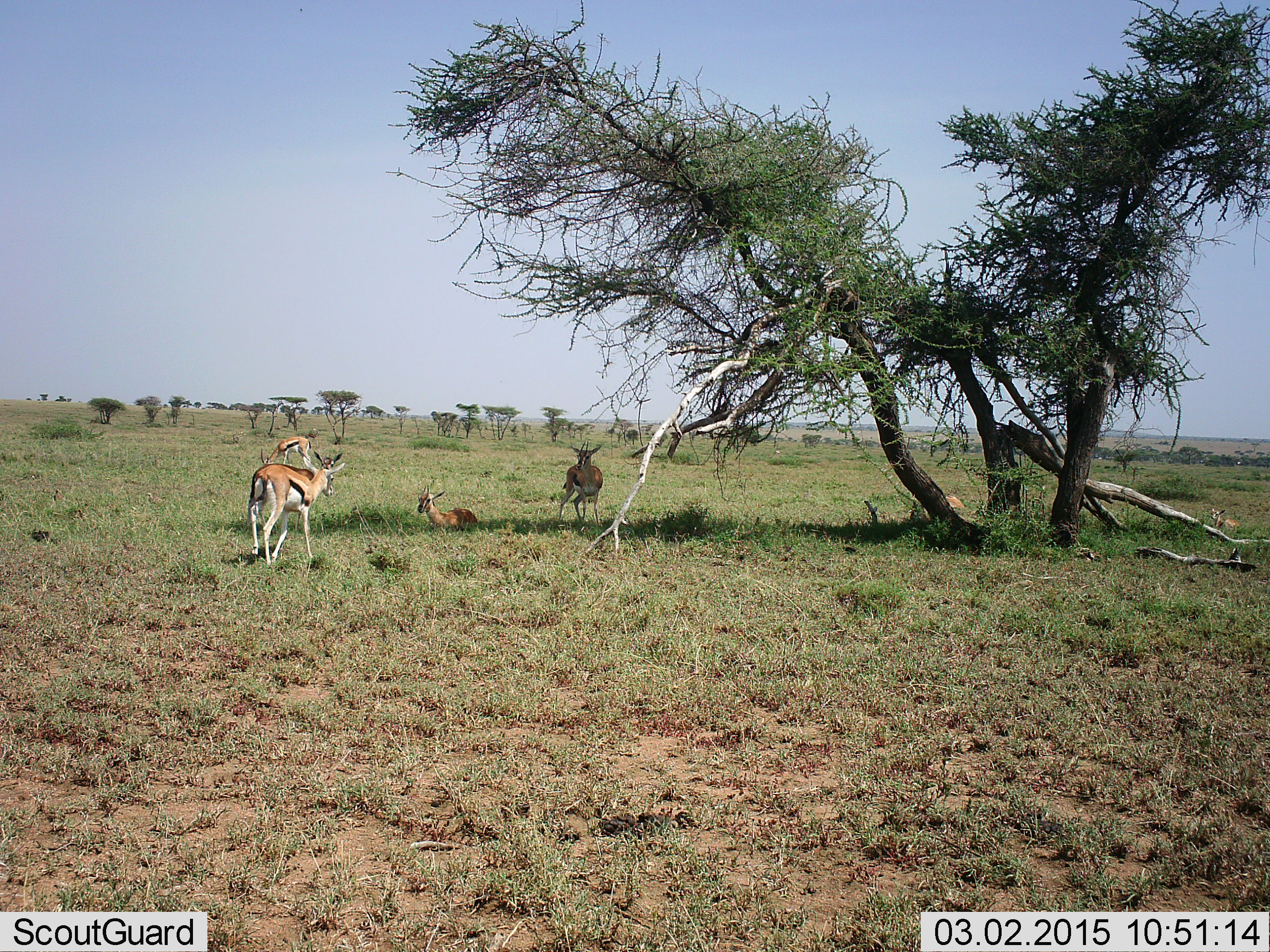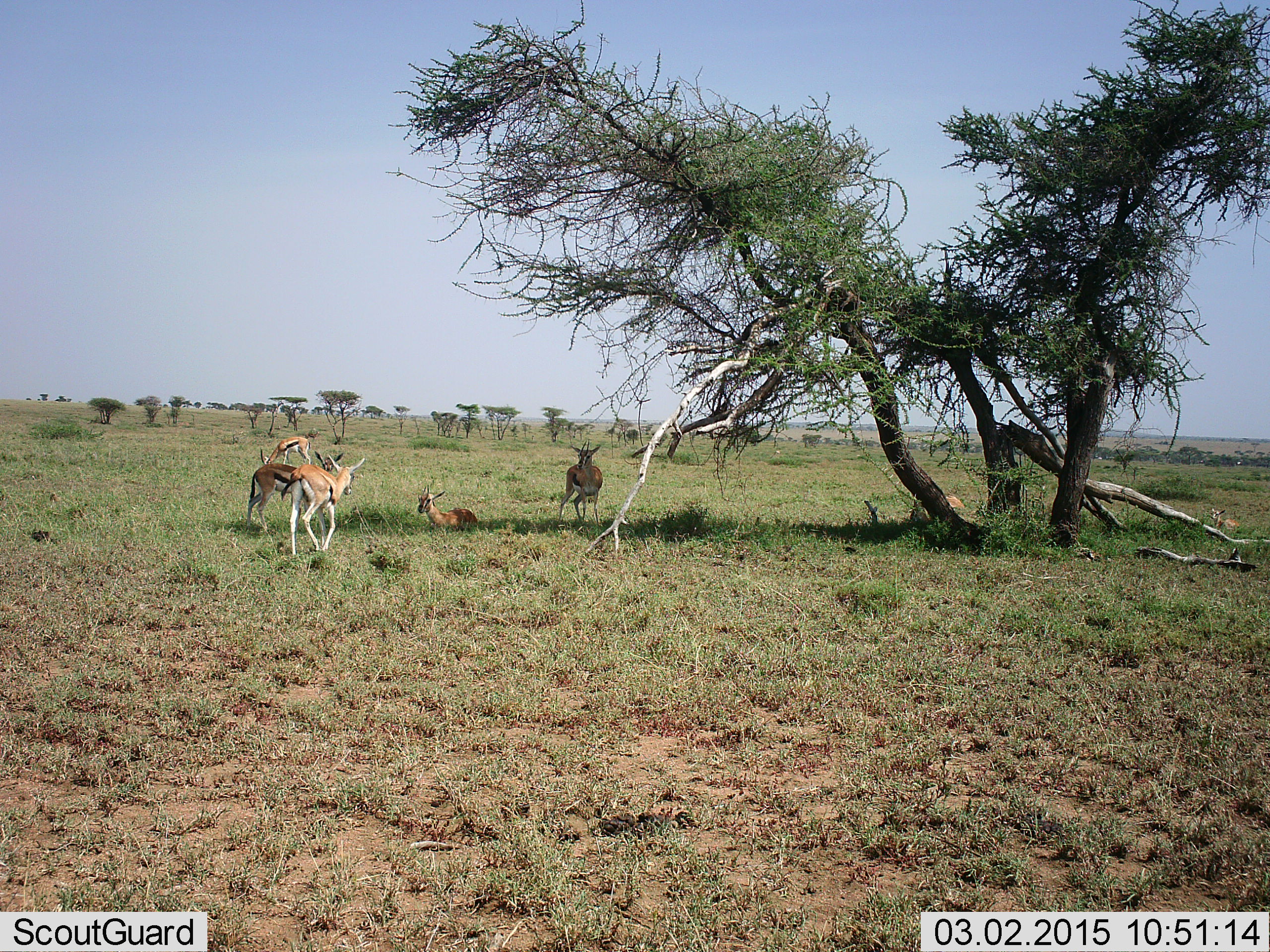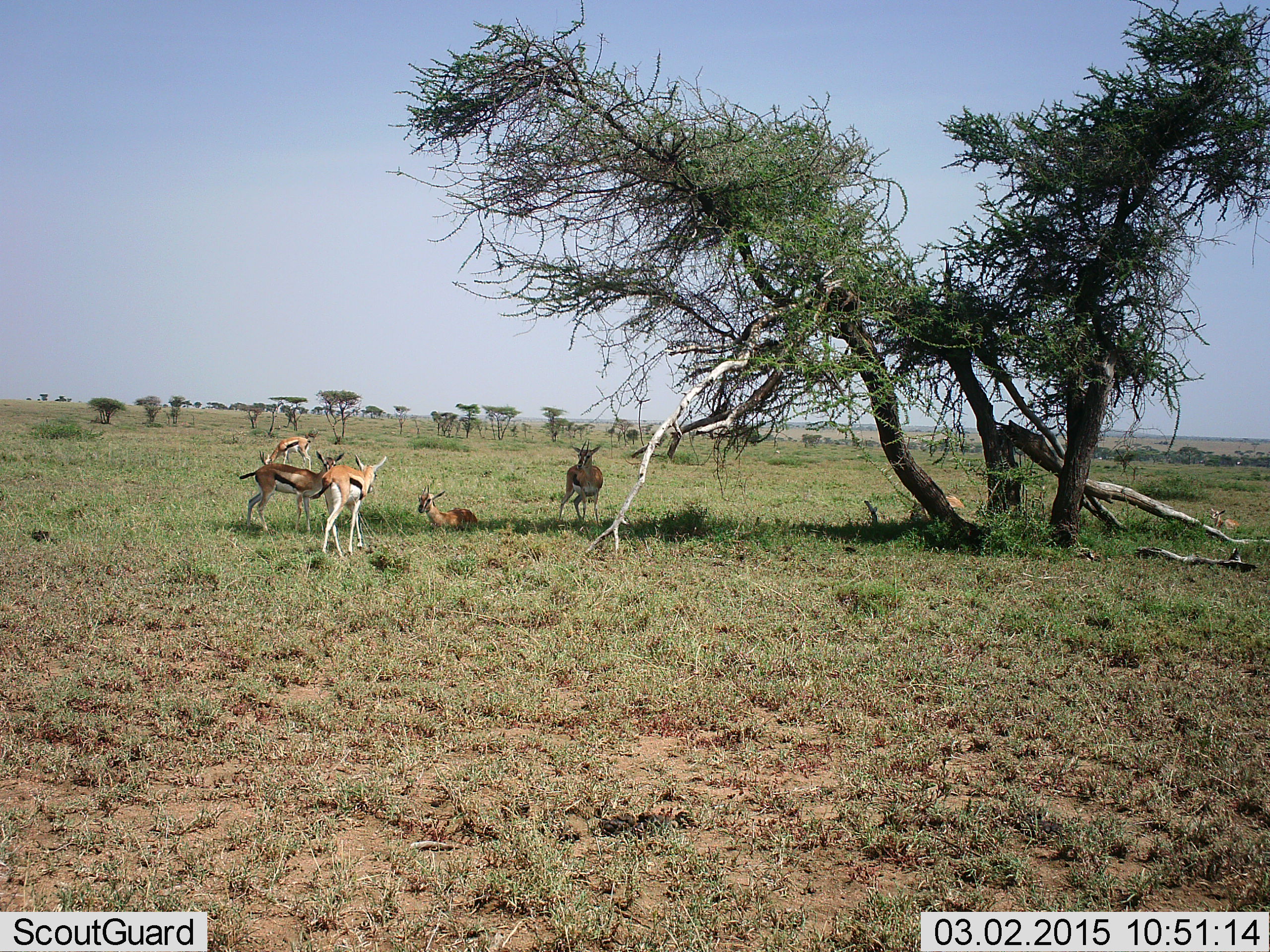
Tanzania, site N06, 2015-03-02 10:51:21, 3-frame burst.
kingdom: Animalia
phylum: Chordata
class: Mammalia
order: Artiodactyla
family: Bovidae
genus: Eudorcas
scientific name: Eudorcas thomsonii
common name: thomson's gazelle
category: gazellethomsons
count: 5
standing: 90%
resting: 80%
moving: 60%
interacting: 0%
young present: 0%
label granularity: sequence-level